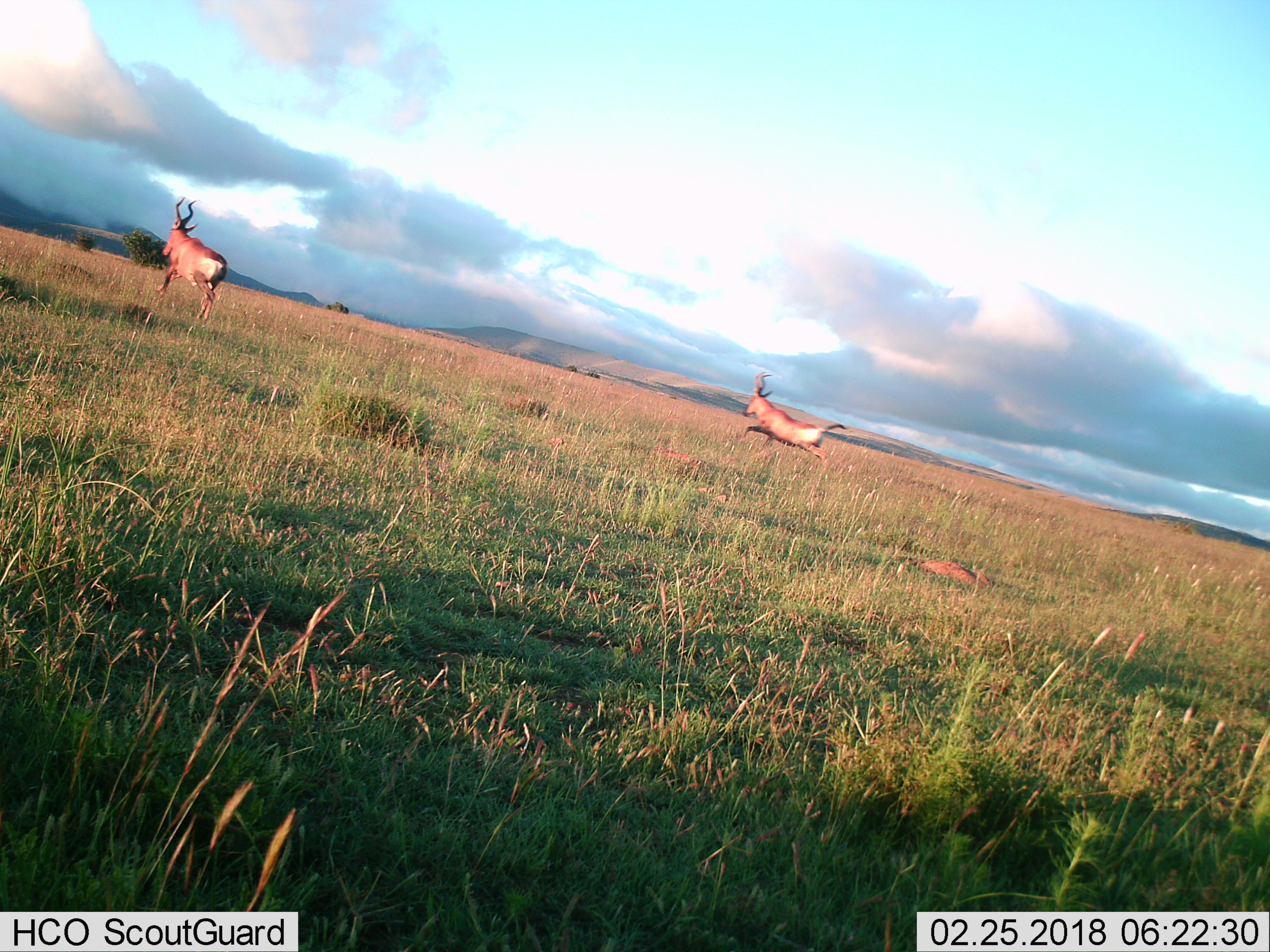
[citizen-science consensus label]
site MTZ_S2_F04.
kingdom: Animalia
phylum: Chordata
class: Mammalia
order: Artiodactyla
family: Bovidae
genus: Alcelaphus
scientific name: Alcelaphus buselaphus caama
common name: red hartebeest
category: hartebeestred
Hartebeestred (red hartebeest) (Alcelaphus buselaphus caama), count 2. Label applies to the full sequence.